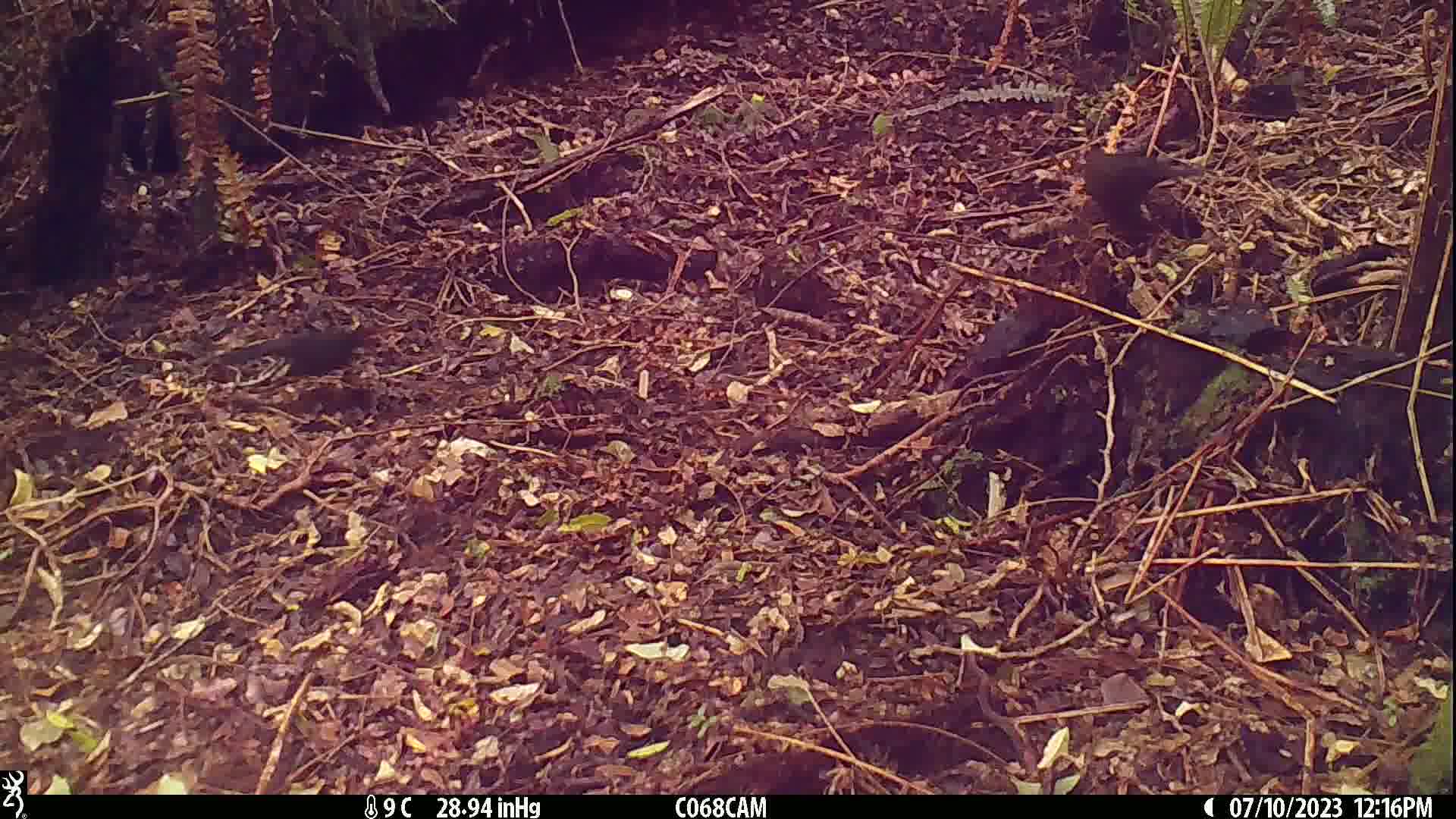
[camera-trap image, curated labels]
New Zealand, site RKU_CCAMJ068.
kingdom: Animalia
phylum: Chordata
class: Aves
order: Passeriformes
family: Turdidae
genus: Turdus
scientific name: Turdus merula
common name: eurasian blackbird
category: blackbird